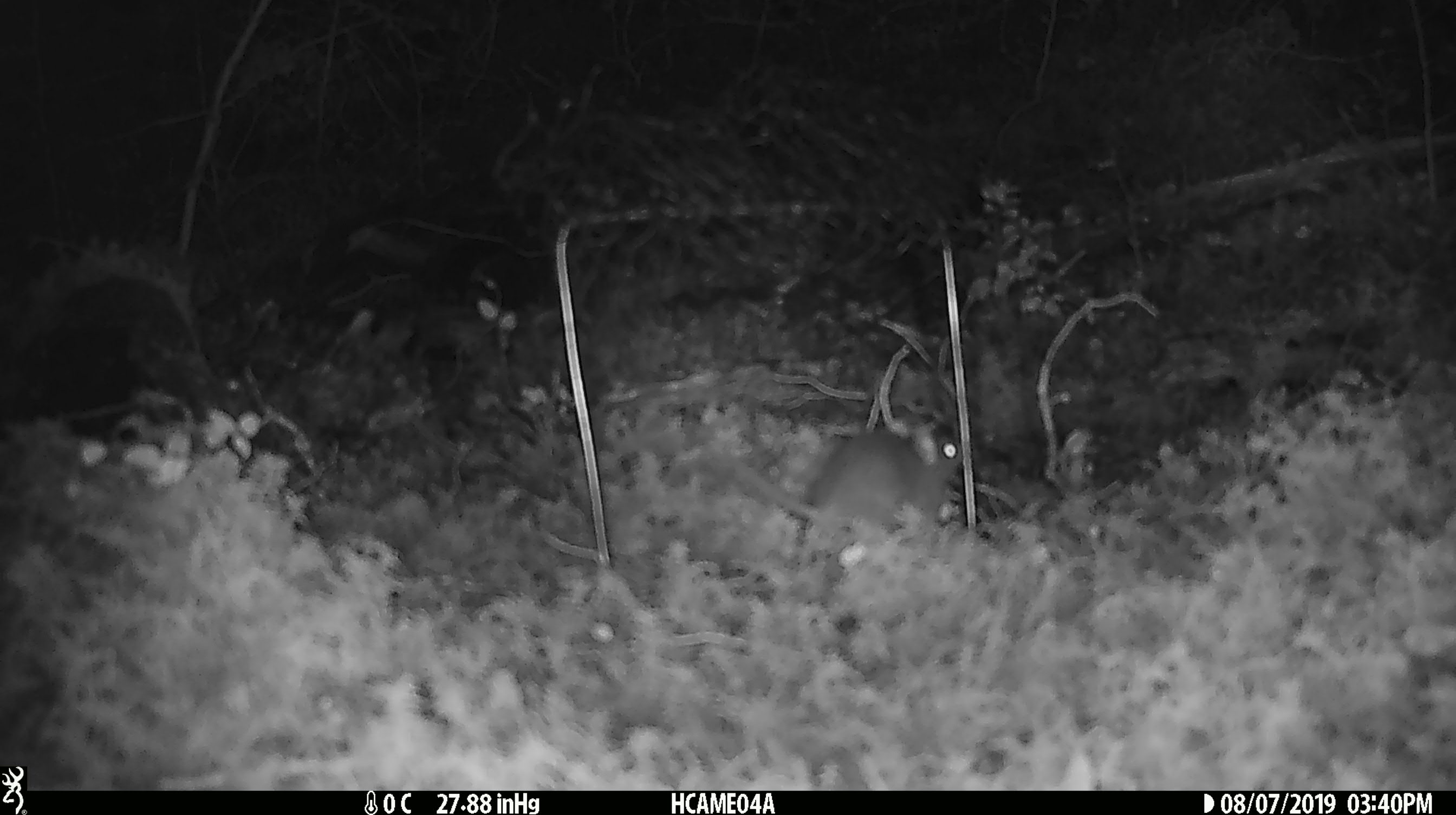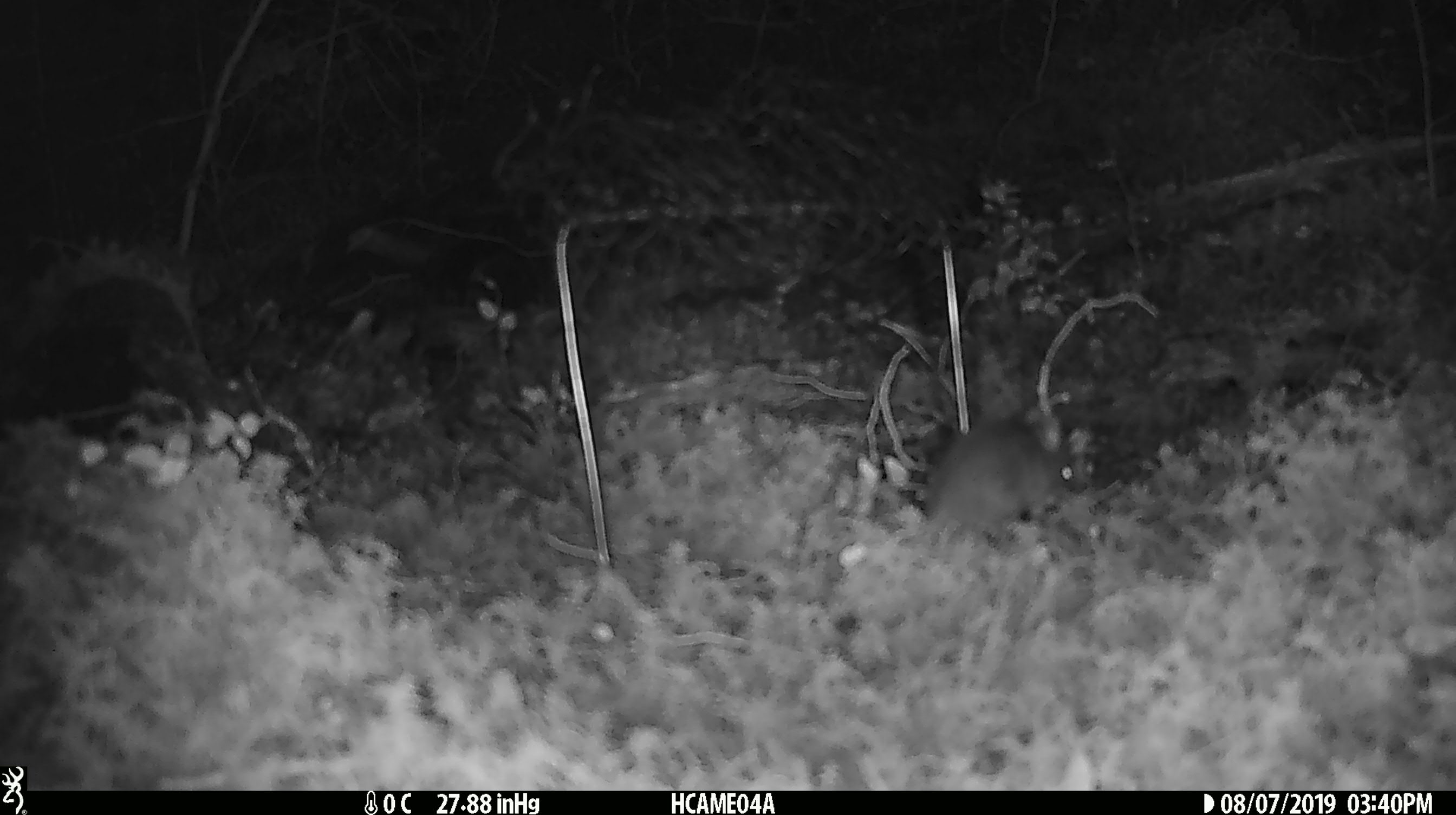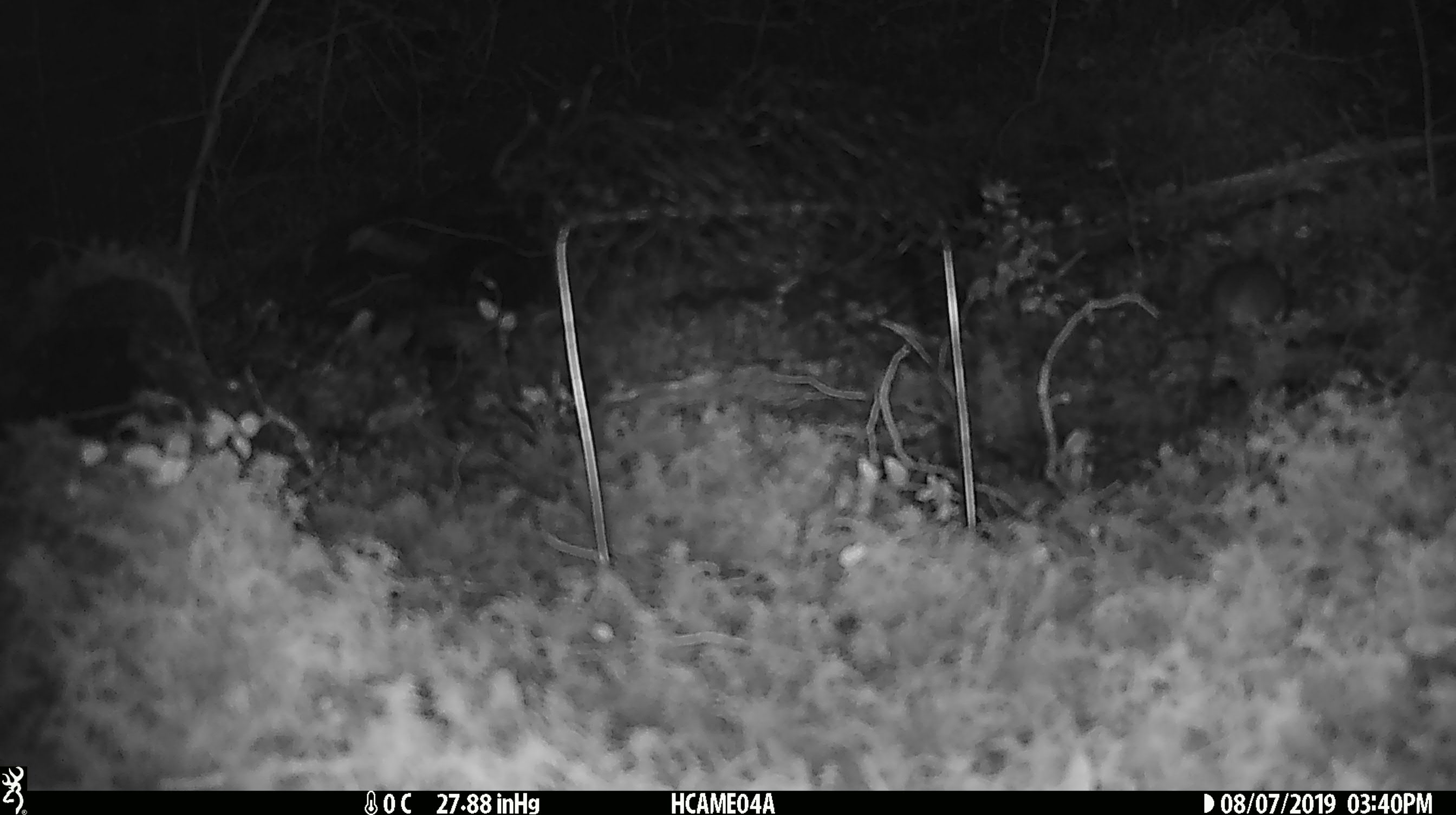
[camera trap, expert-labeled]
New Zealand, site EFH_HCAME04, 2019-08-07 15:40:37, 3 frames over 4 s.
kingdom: Animalia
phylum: Chordata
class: Mammalia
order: Rodentia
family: Muridae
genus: Mus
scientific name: Mus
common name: mouse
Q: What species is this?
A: Mouse (Mus).